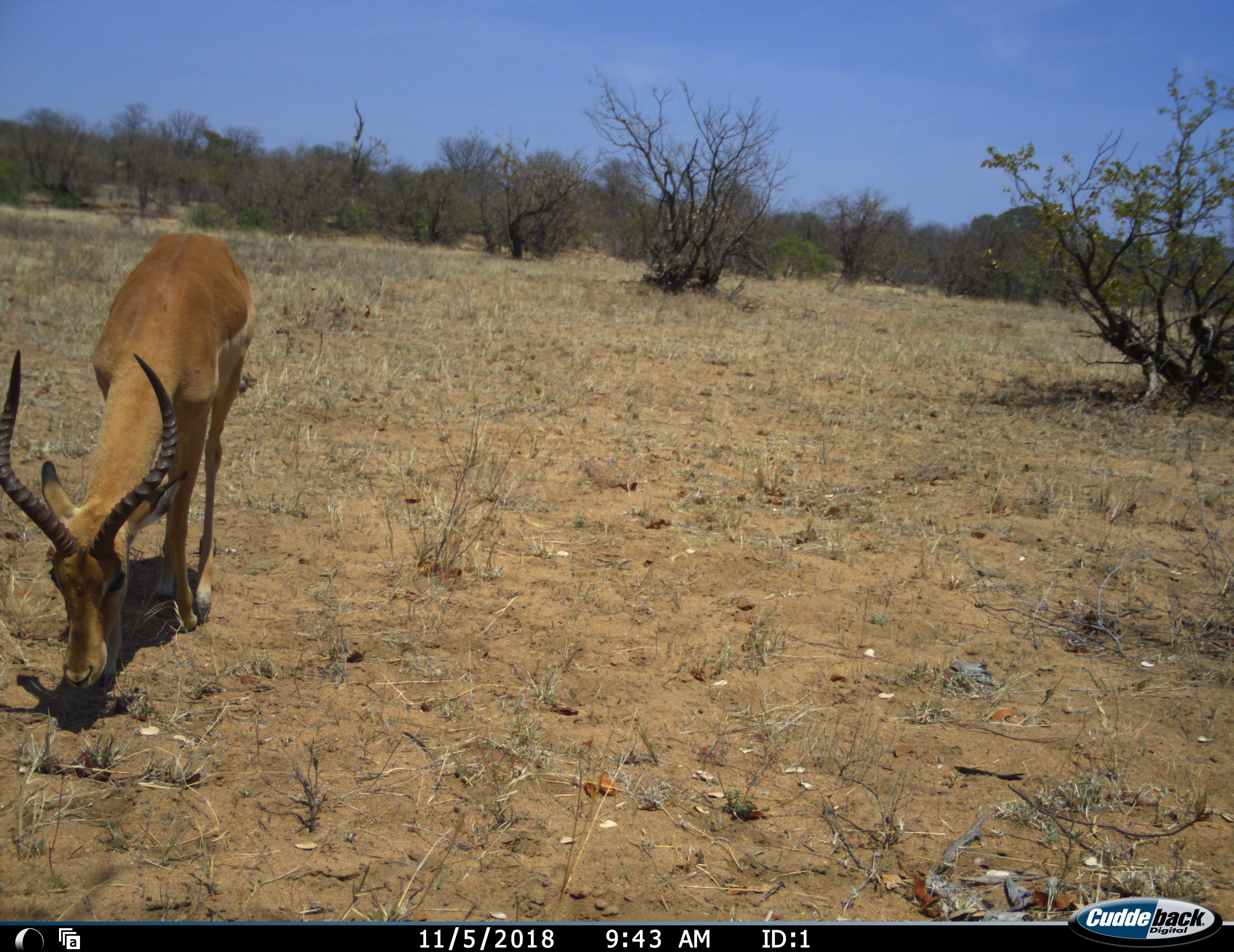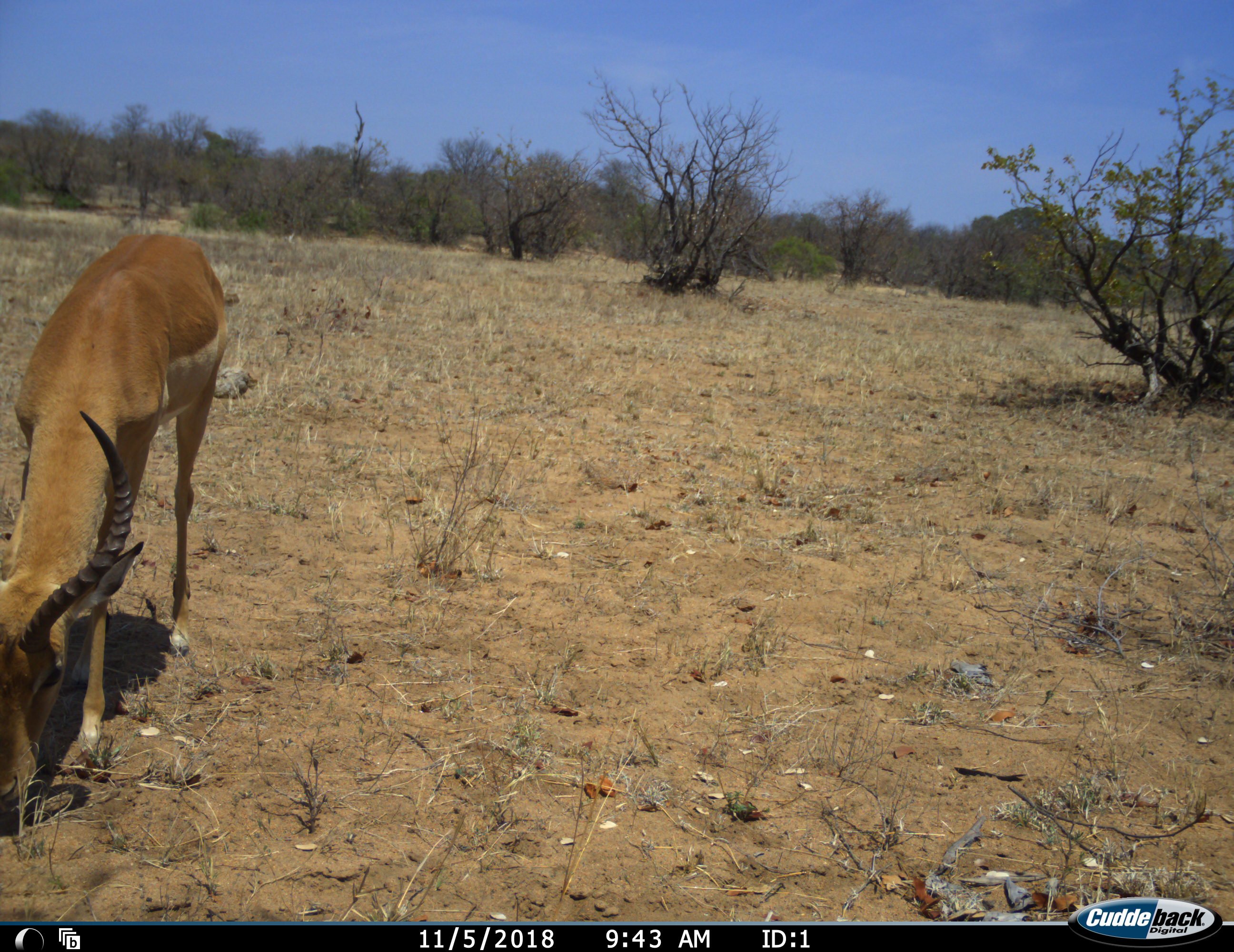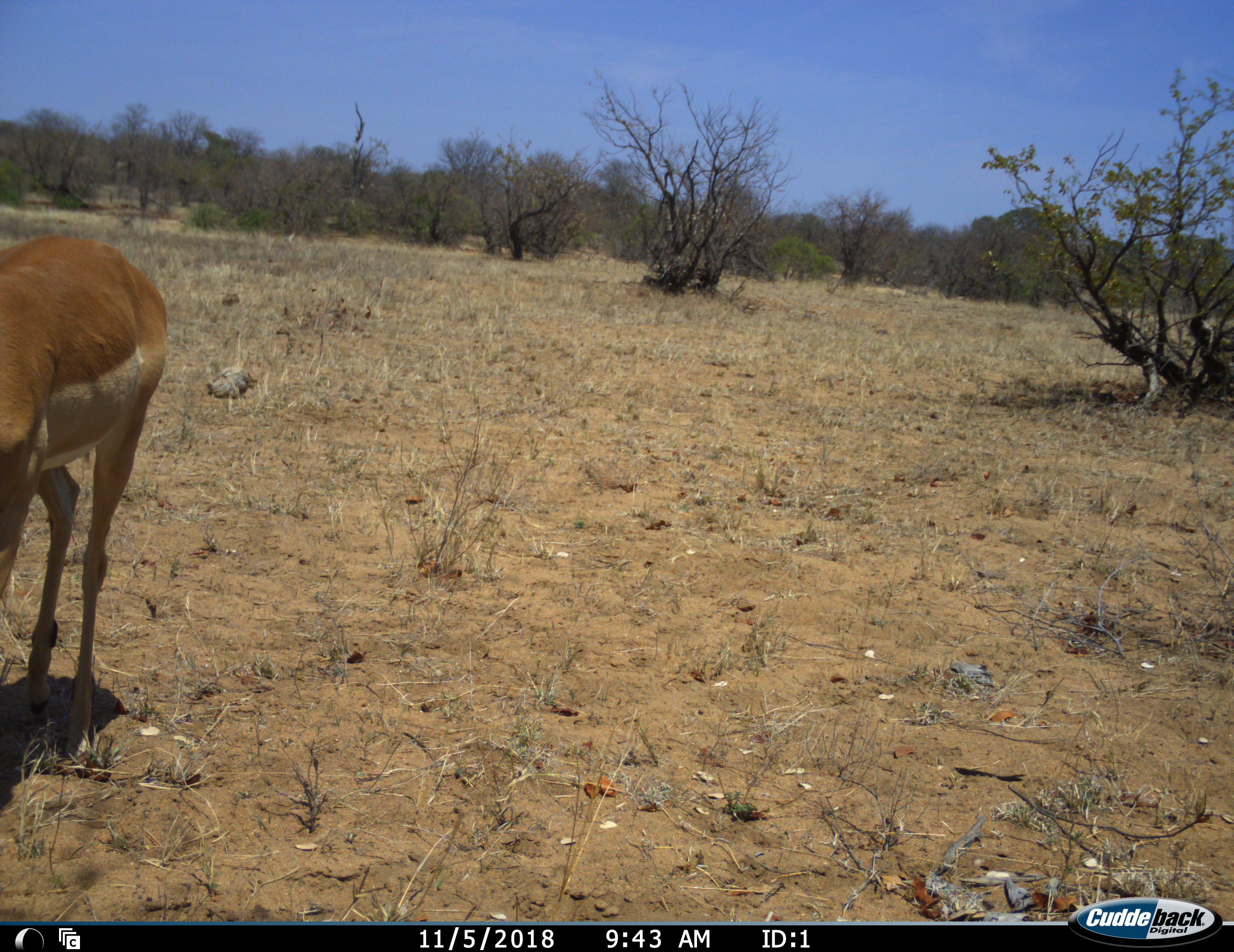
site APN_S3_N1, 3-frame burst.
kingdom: Animalia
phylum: Chordata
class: Mammalia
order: Artiodactyla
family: Bovidae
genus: Aepyceros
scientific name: Aepyceros melampus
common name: impala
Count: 1.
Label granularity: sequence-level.